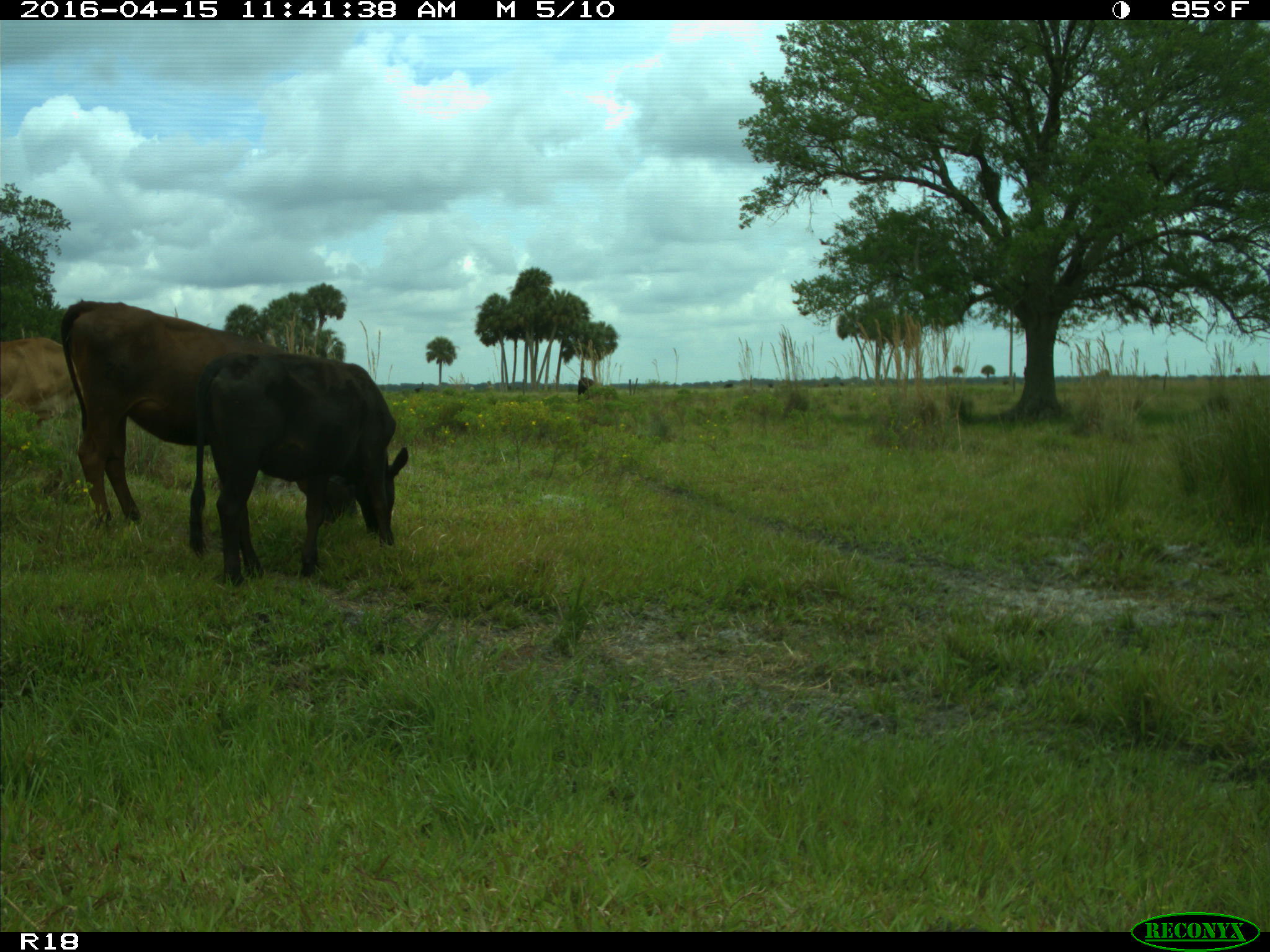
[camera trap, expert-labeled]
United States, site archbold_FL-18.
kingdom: Animalia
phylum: Chordata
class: Mammalia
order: Artiodactyla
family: Bovidae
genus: Bos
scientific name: Bos taurus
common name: domestic cow